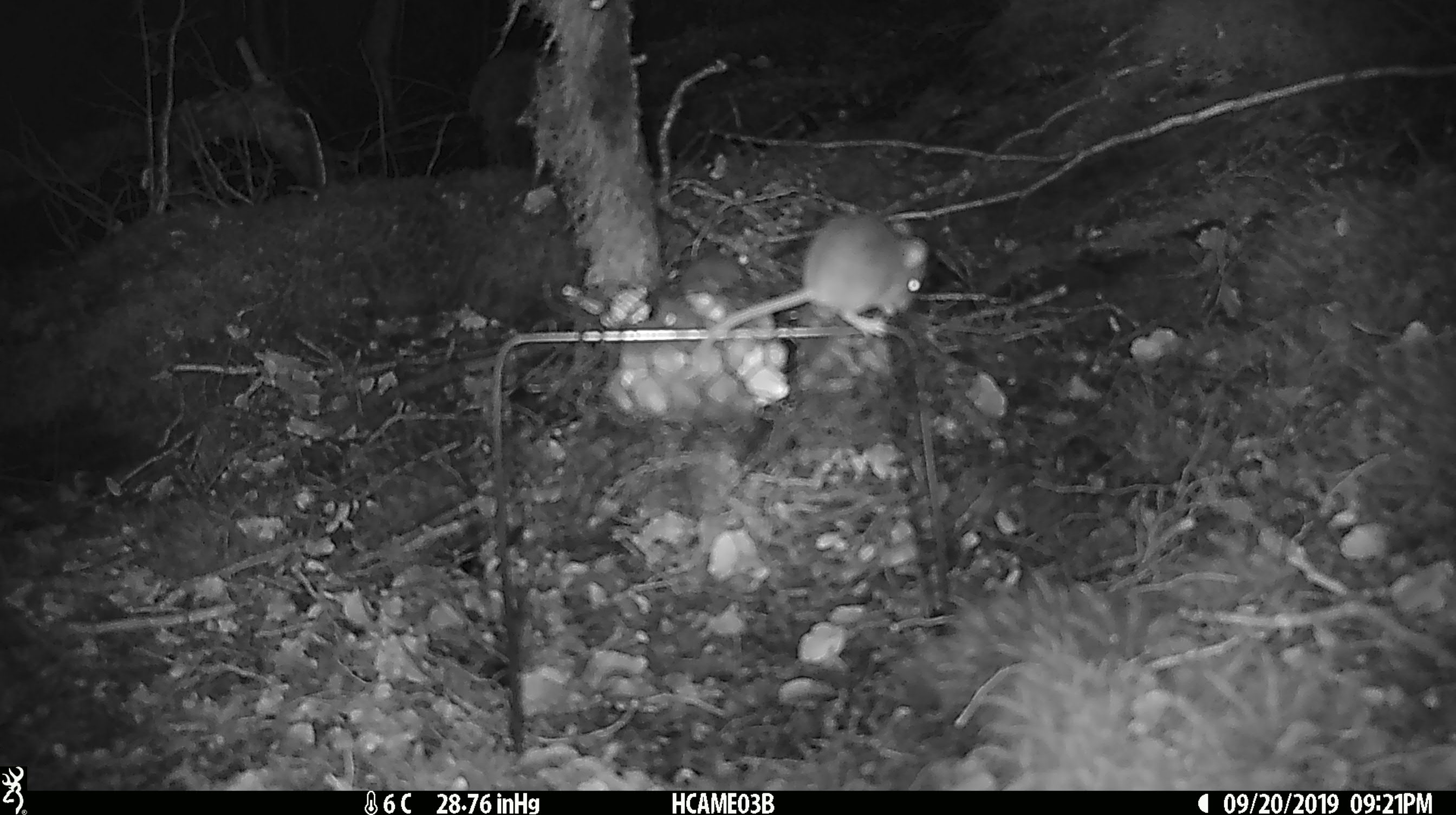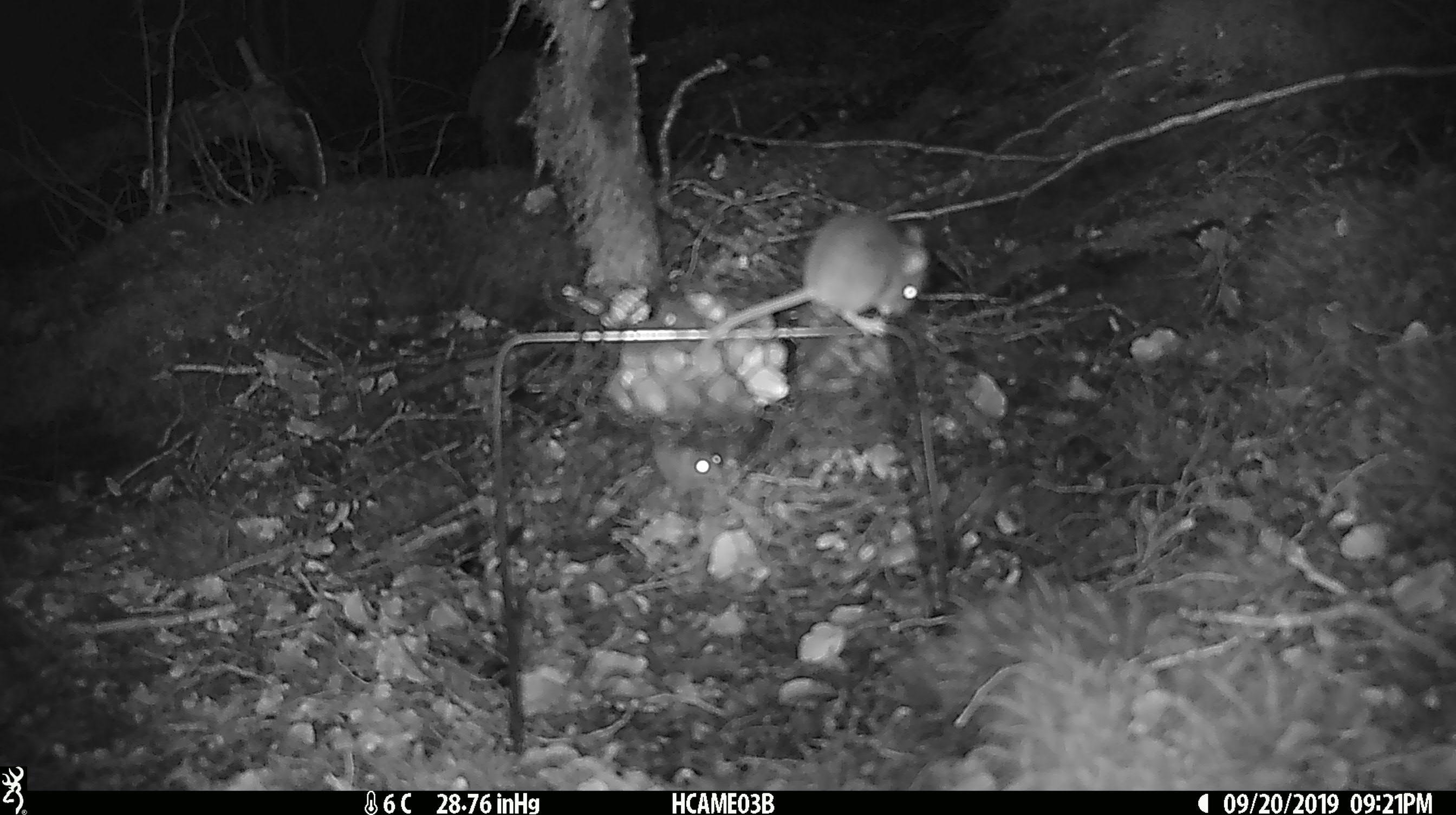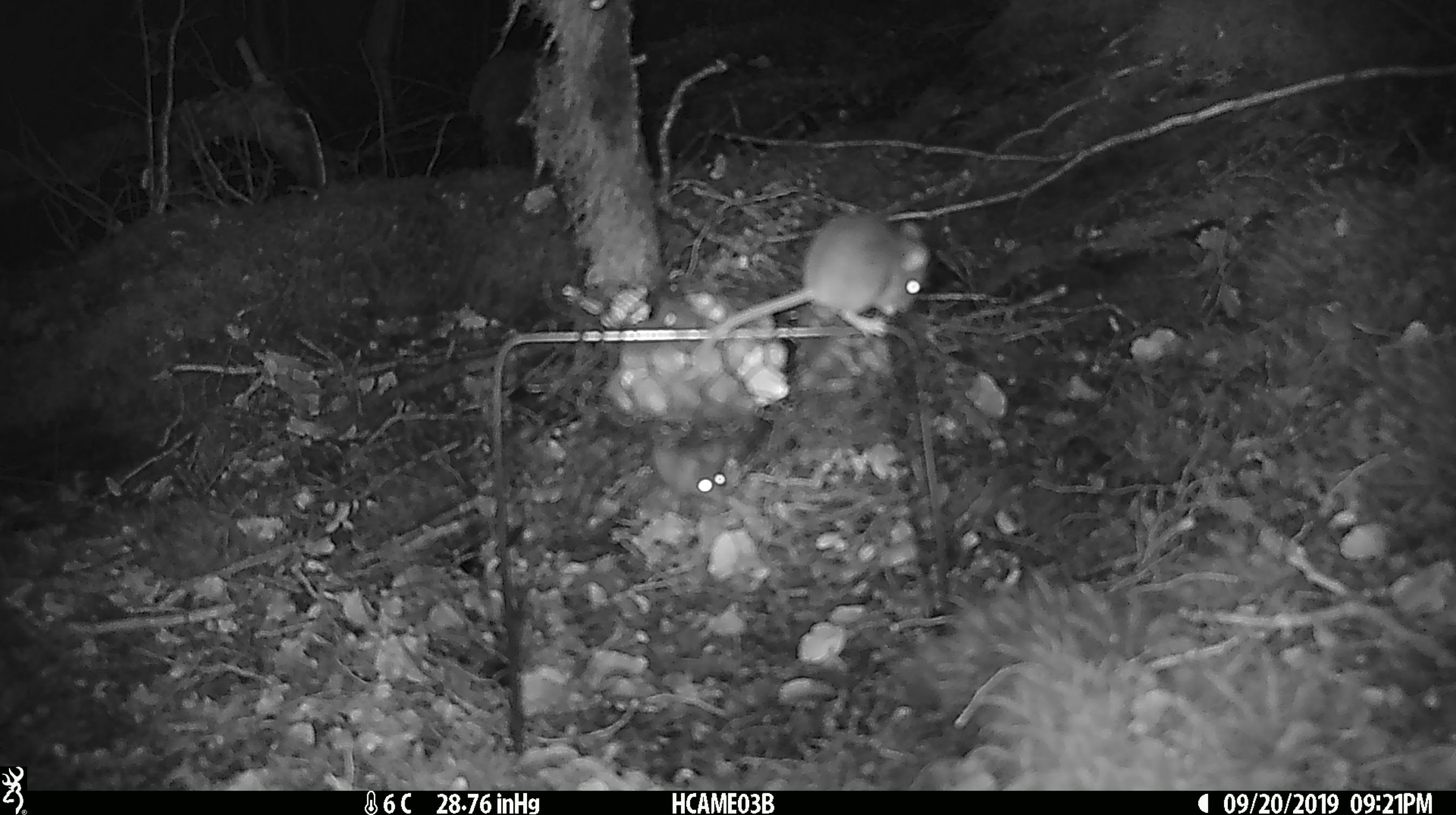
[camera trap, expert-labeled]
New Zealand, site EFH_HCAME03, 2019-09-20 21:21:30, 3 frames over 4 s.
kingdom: Animalia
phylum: Chordata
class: Mammalia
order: Rodentia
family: Muridae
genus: Mus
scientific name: Mus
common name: mouse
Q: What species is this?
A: Mouse (Mus).